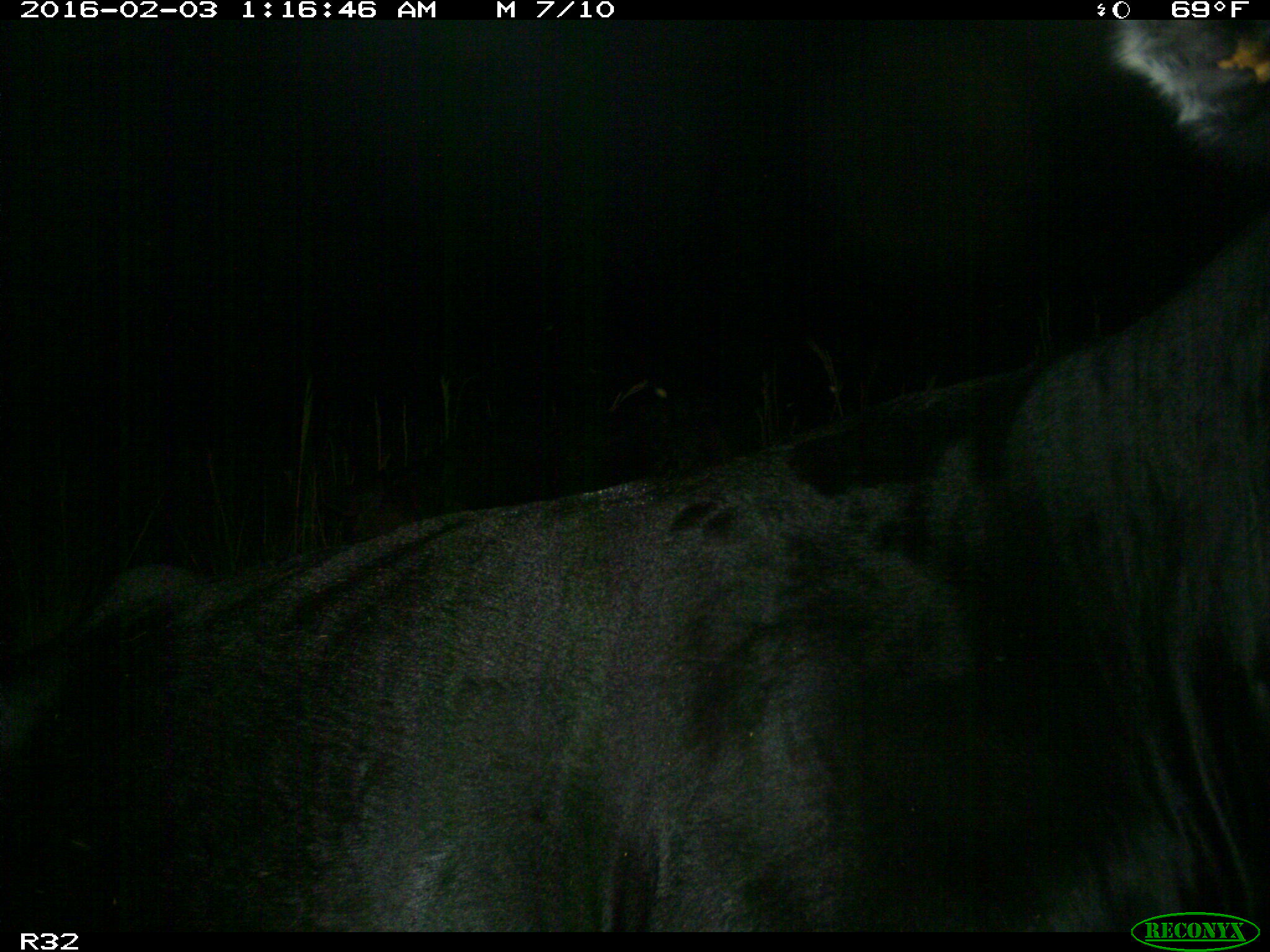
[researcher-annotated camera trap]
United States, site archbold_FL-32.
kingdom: Animalia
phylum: Chordata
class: Mammalia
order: Artiodactyla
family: Bovidae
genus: Bos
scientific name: Bos taurus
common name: domestic cow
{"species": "Bos taurus (domestic cow)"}